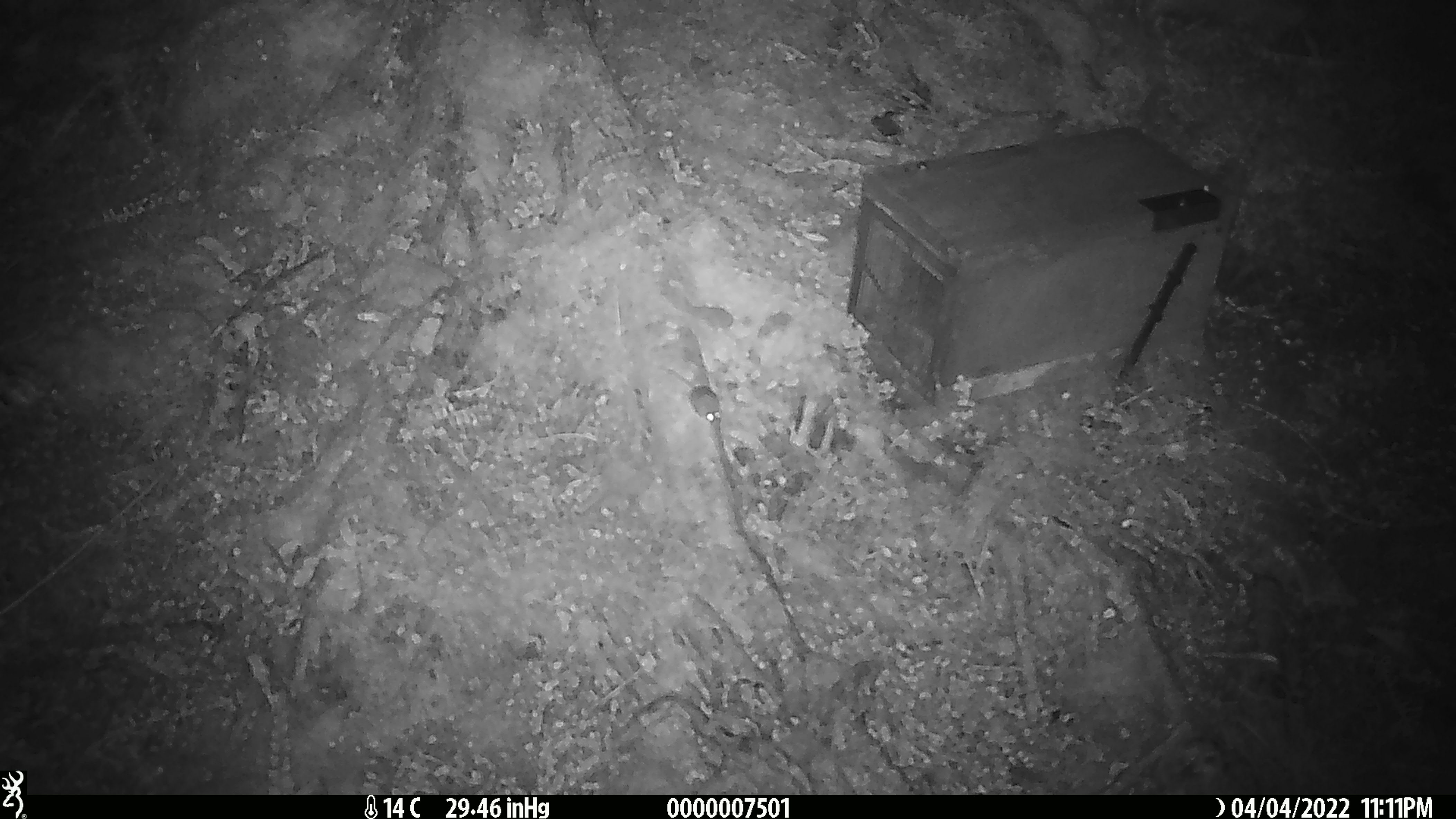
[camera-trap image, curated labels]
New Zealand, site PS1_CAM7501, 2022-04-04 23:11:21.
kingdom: Animalia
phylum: Chordata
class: Mammalia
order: Rodentia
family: Muridae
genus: Mus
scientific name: Mus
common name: mouse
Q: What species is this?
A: Mouse (Mus).